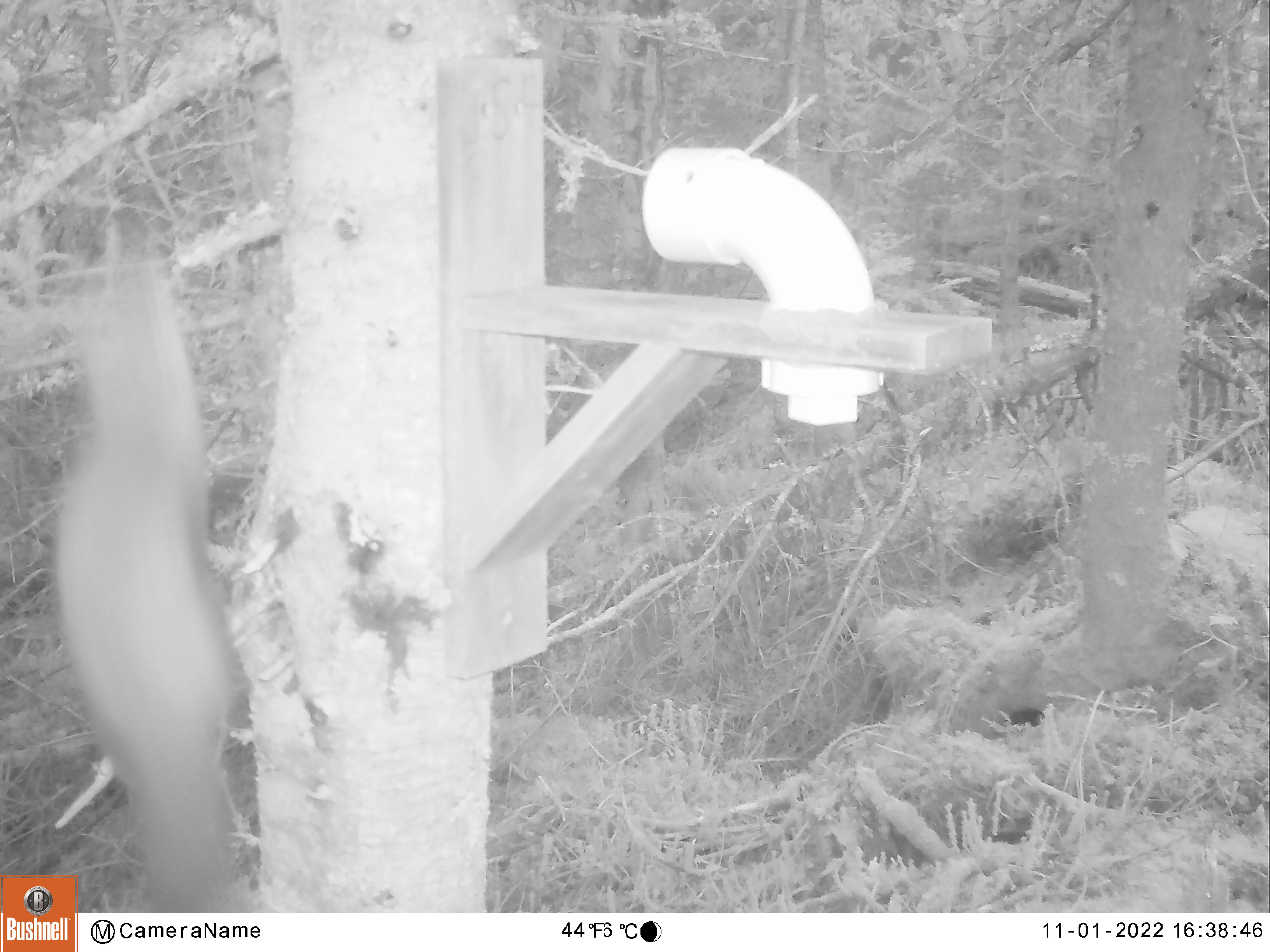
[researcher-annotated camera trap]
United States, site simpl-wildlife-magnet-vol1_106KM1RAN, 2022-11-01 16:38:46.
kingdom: Animalia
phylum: Chordata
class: Mammalia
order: Carnivora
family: Mustelidae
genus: Martes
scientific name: Martes americana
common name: american marten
American marten (Martes americana).